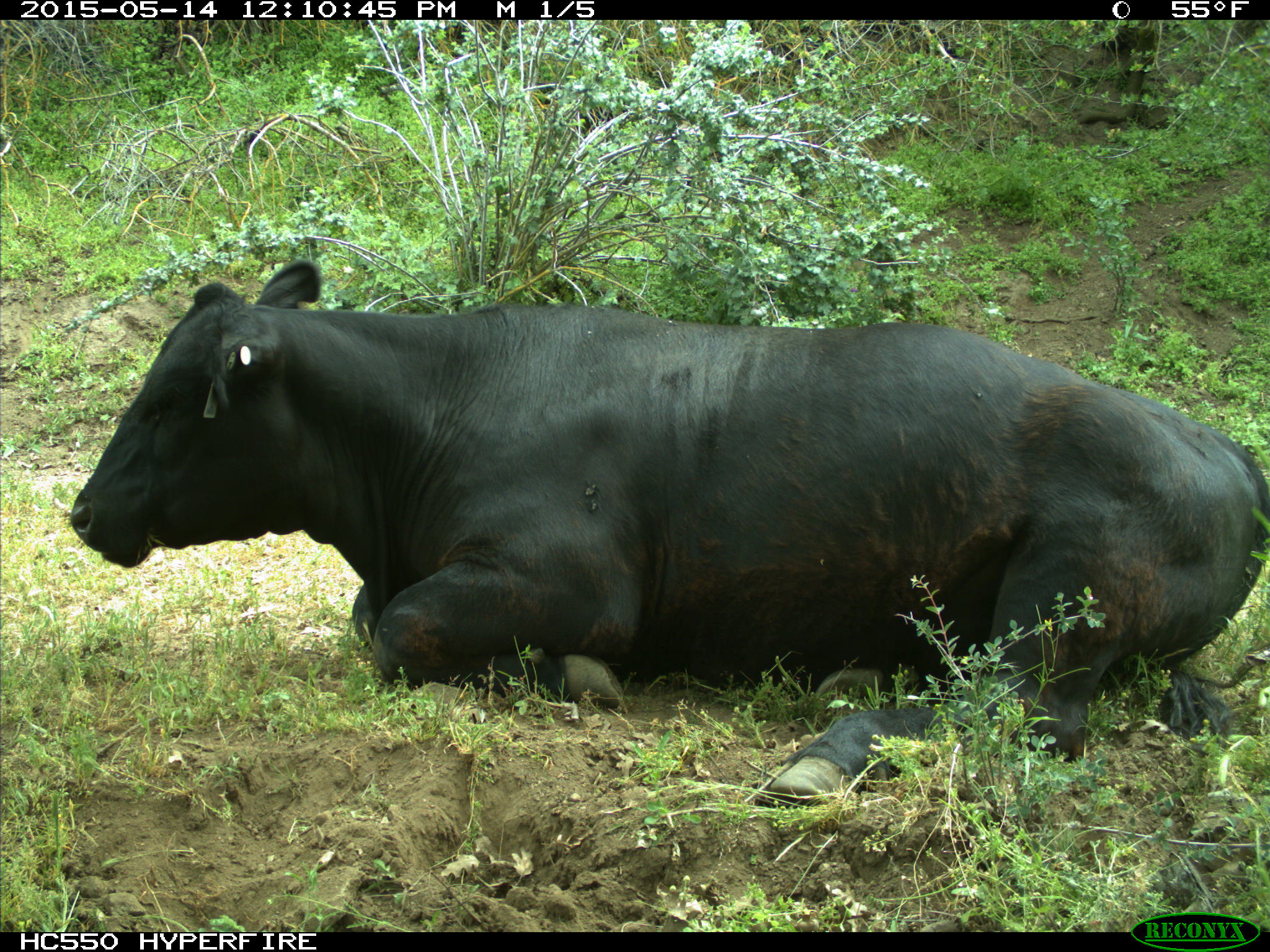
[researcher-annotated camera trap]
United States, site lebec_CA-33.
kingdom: Animalia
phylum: Chordata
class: Mammalia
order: Artiodactyla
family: Bovidae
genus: Bos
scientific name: Bos taurus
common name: domestic cow